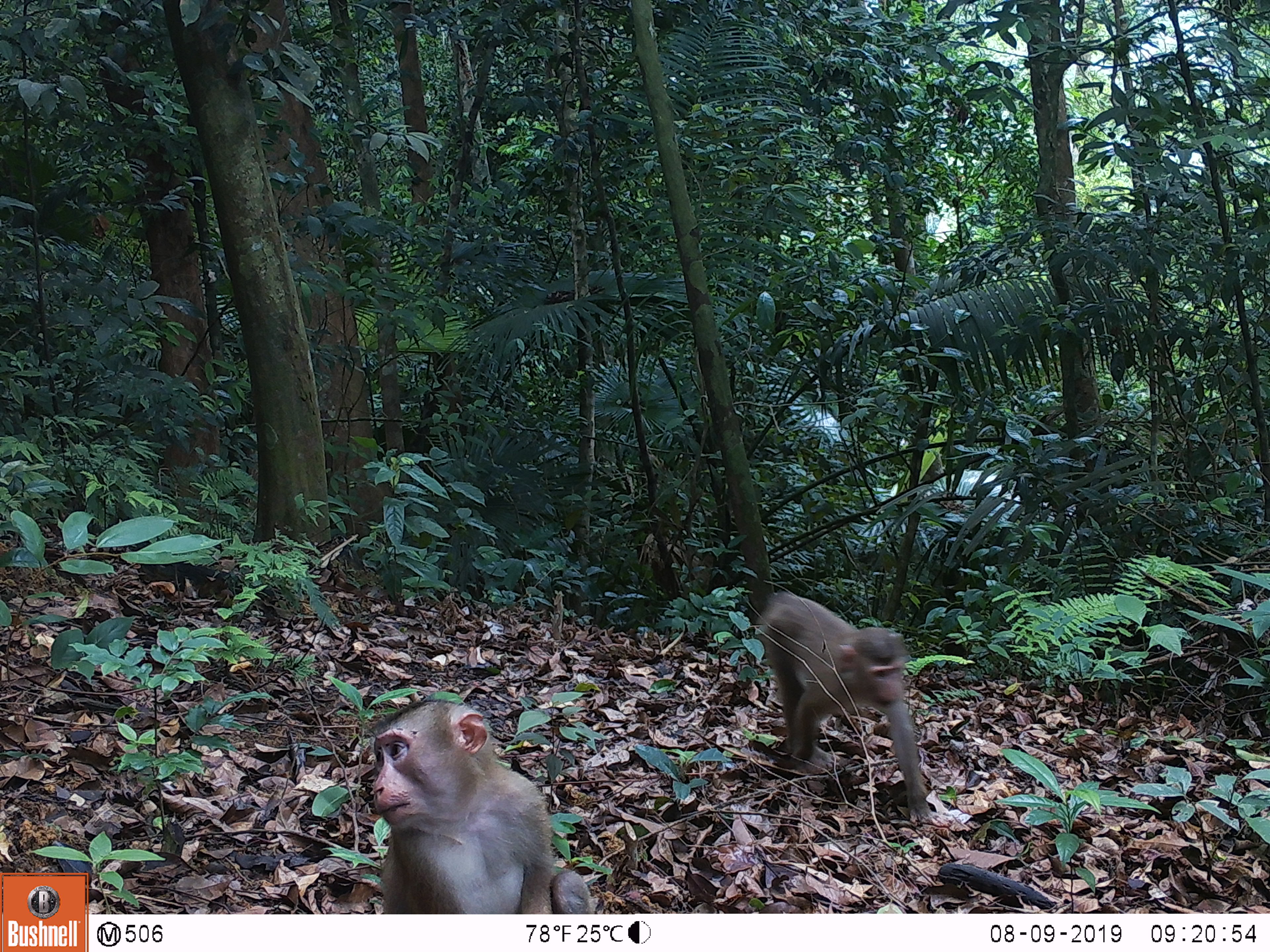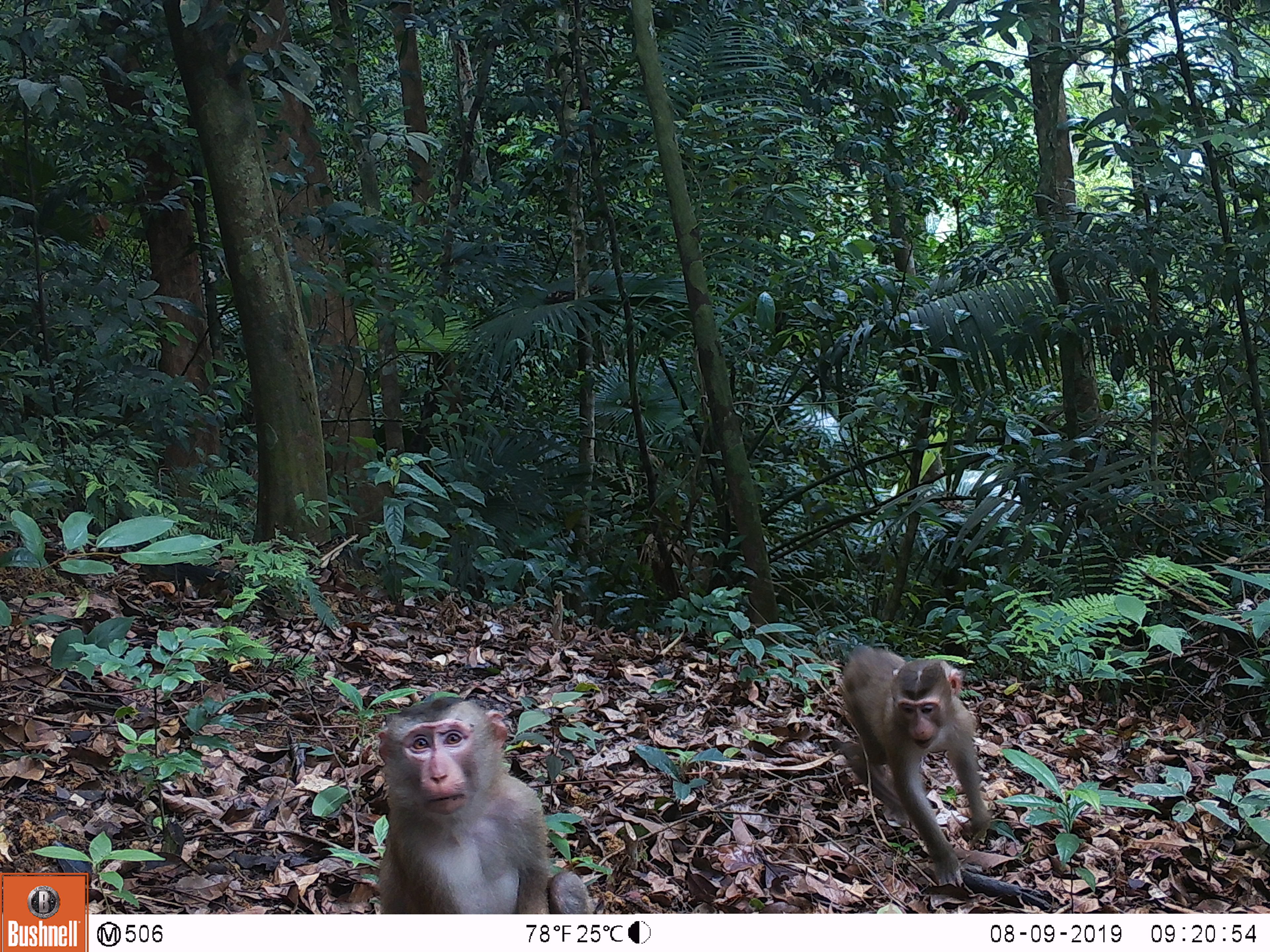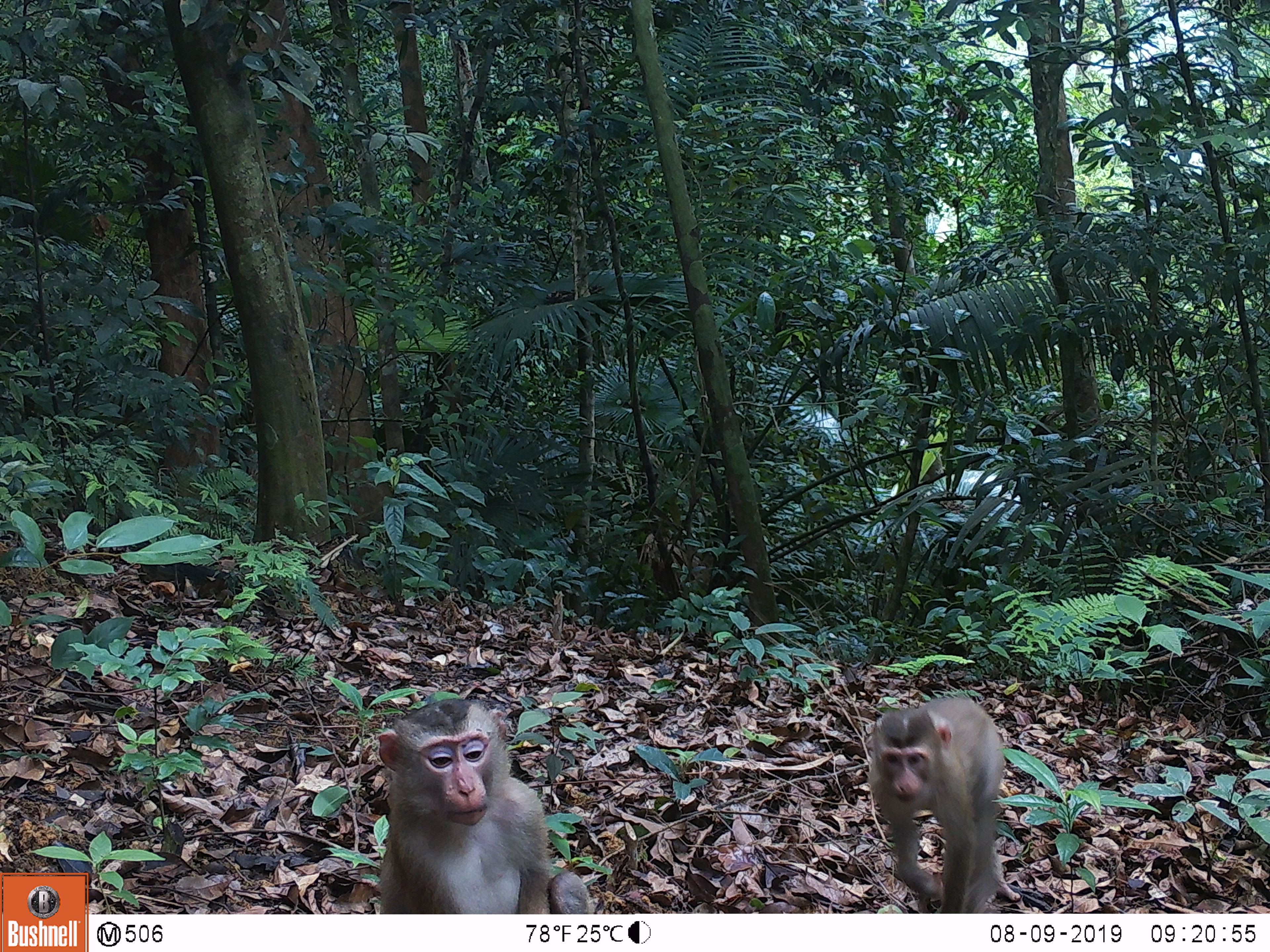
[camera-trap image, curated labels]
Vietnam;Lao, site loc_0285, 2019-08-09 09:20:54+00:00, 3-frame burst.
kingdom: Animalia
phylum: Chordata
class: Mammalia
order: Primates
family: Cercopithecidae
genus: Macaca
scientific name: Macaca nemestrina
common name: pig-tailed macaque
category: pig tailed macaque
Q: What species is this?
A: Pig tailed macaque (pig-tailed macaque) (Macaca nemestrina).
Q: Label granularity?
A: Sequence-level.